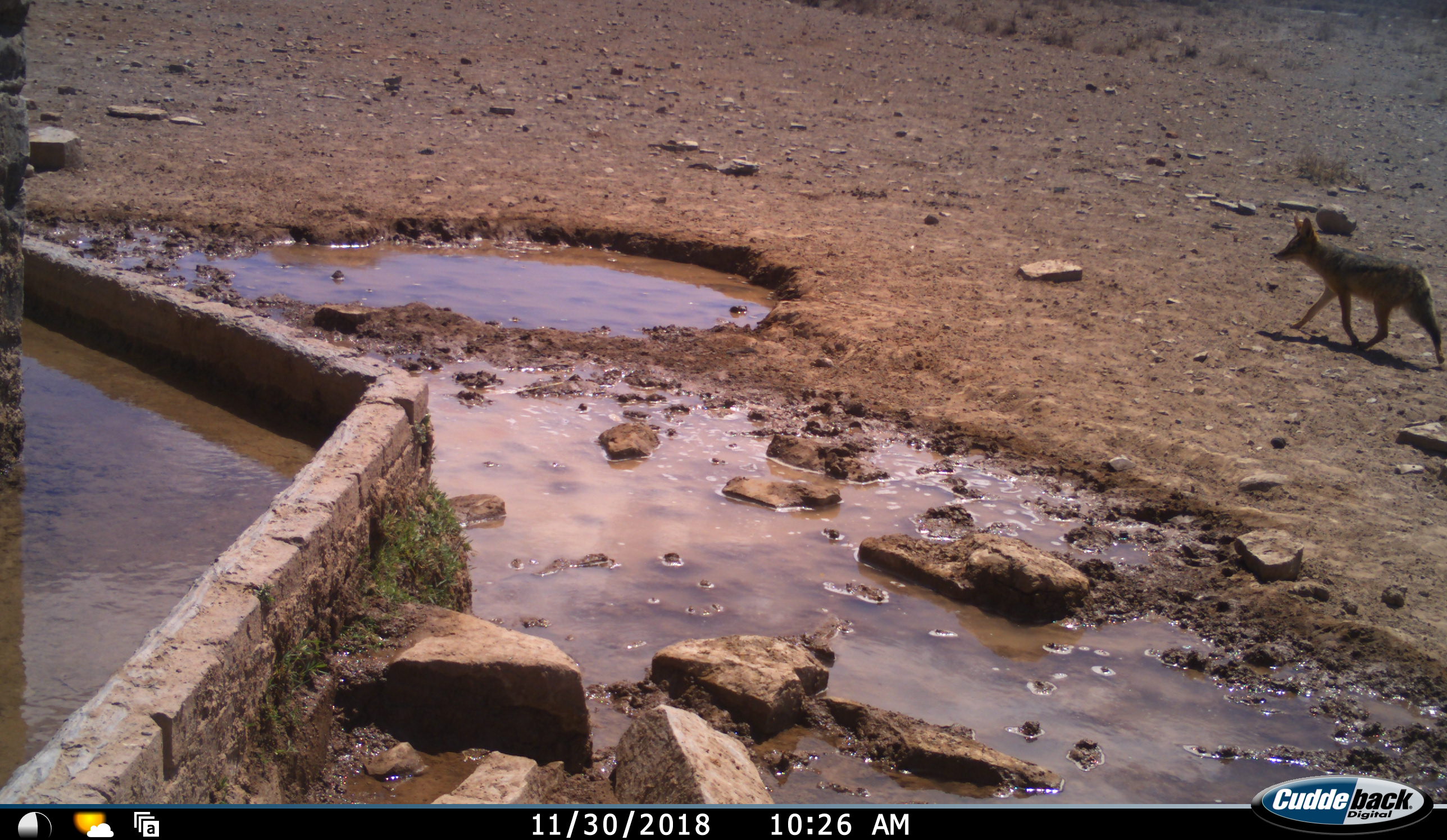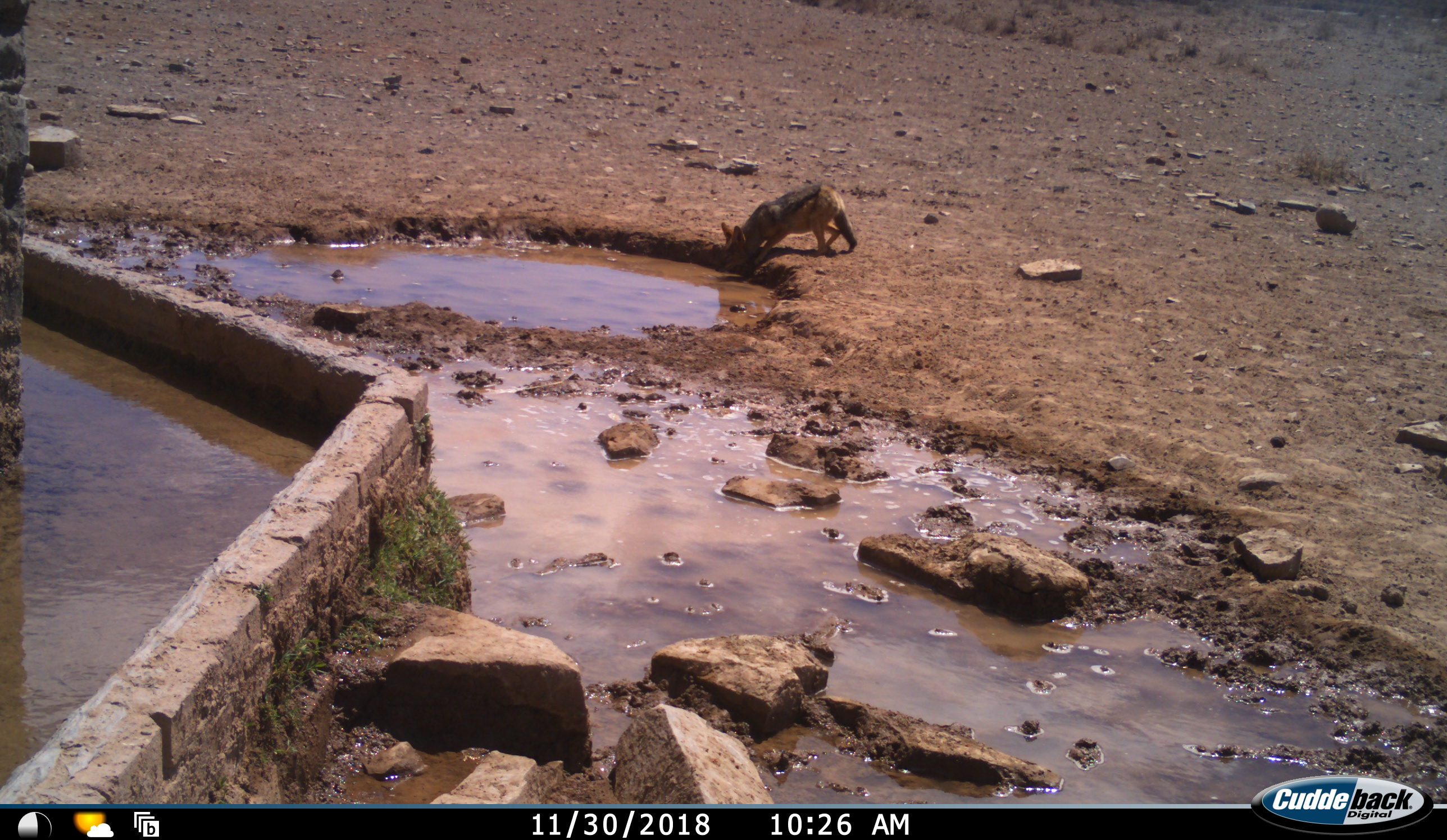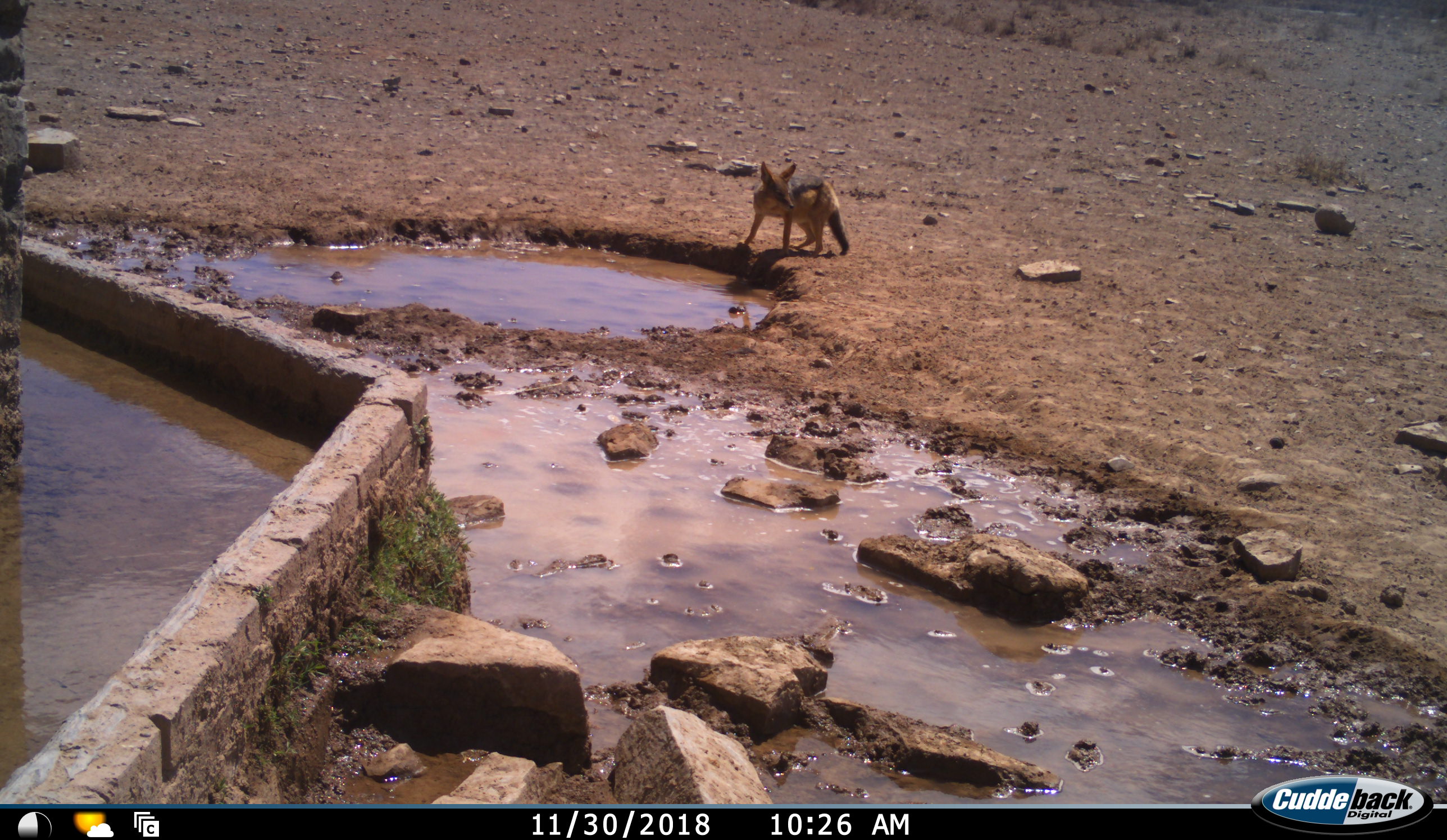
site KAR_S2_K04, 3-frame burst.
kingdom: Animalia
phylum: Chordata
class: Mammalia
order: Carnivora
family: Canidae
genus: Lupulella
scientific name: Lupulella mesomelas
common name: black-backed jackal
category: jackalblackbacked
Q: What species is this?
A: Jackalblackbacked (black-backed jackal) (Lupulella mesomelas).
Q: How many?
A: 1.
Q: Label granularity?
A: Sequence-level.